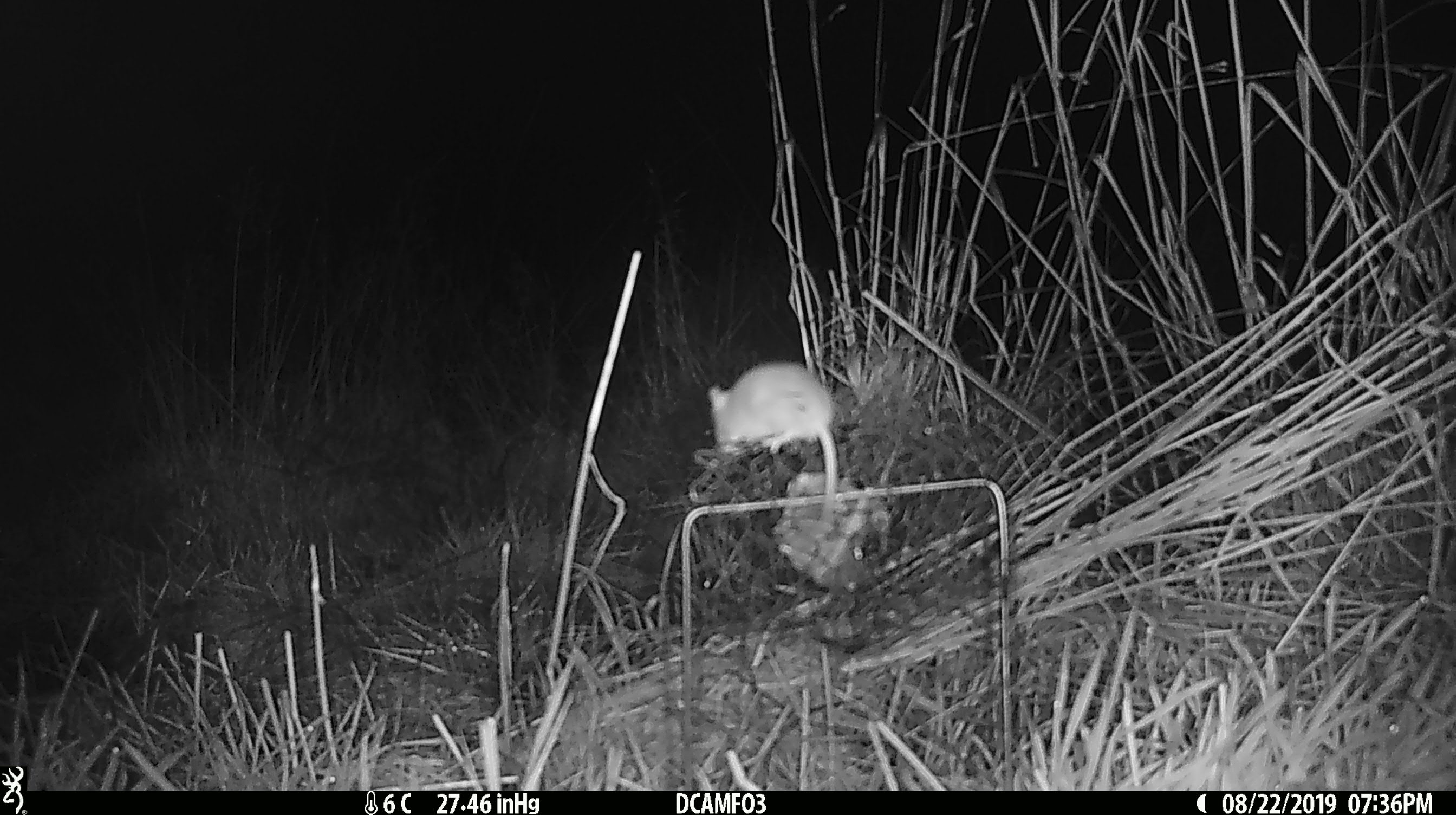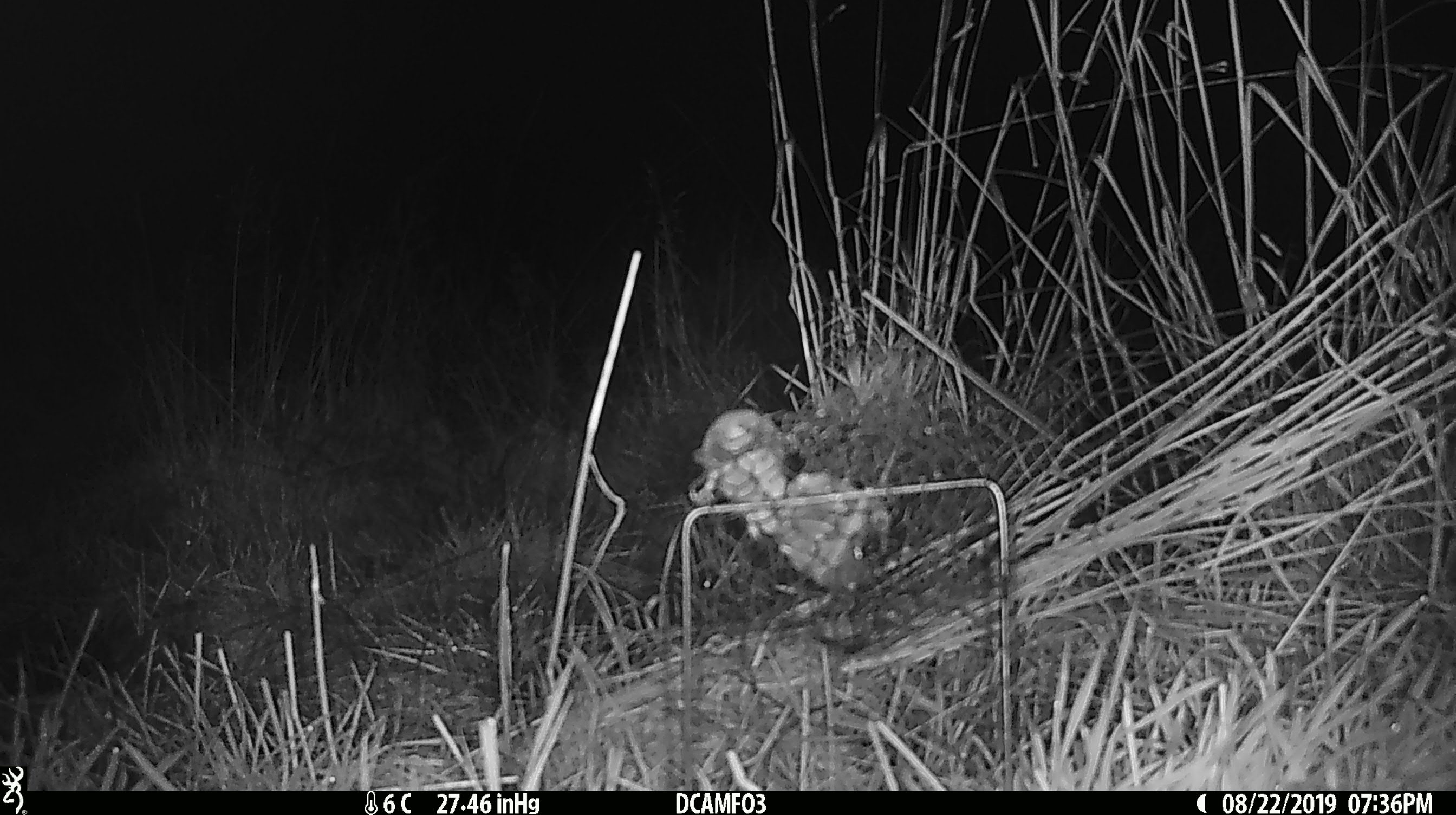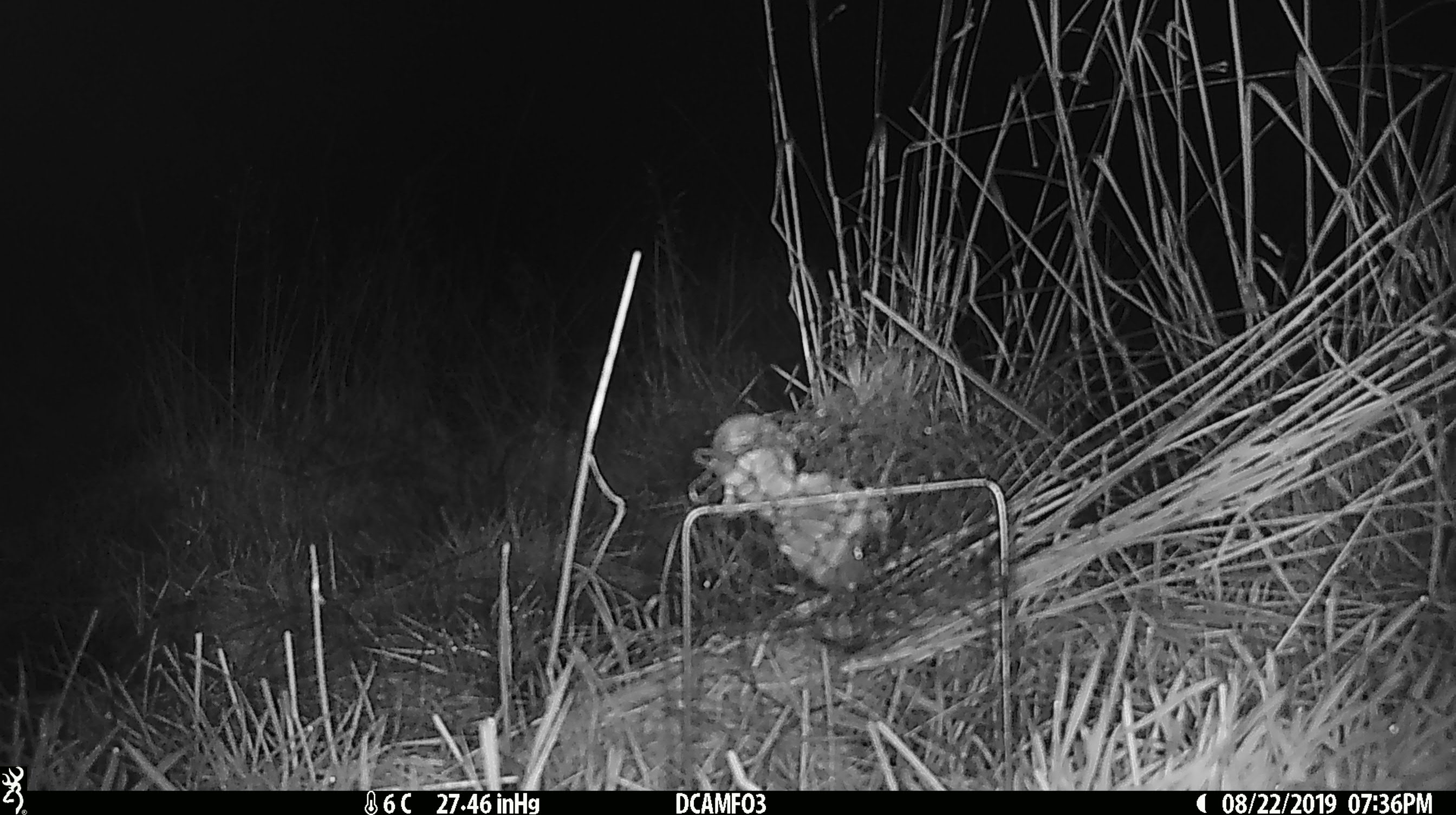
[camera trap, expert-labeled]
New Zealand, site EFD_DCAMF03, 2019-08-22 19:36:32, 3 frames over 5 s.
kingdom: Animalia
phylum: Chordata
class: Mammalia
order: Rodentia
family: Muridae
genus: Mus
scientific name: Mus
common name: mouse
Mouse (Mus).